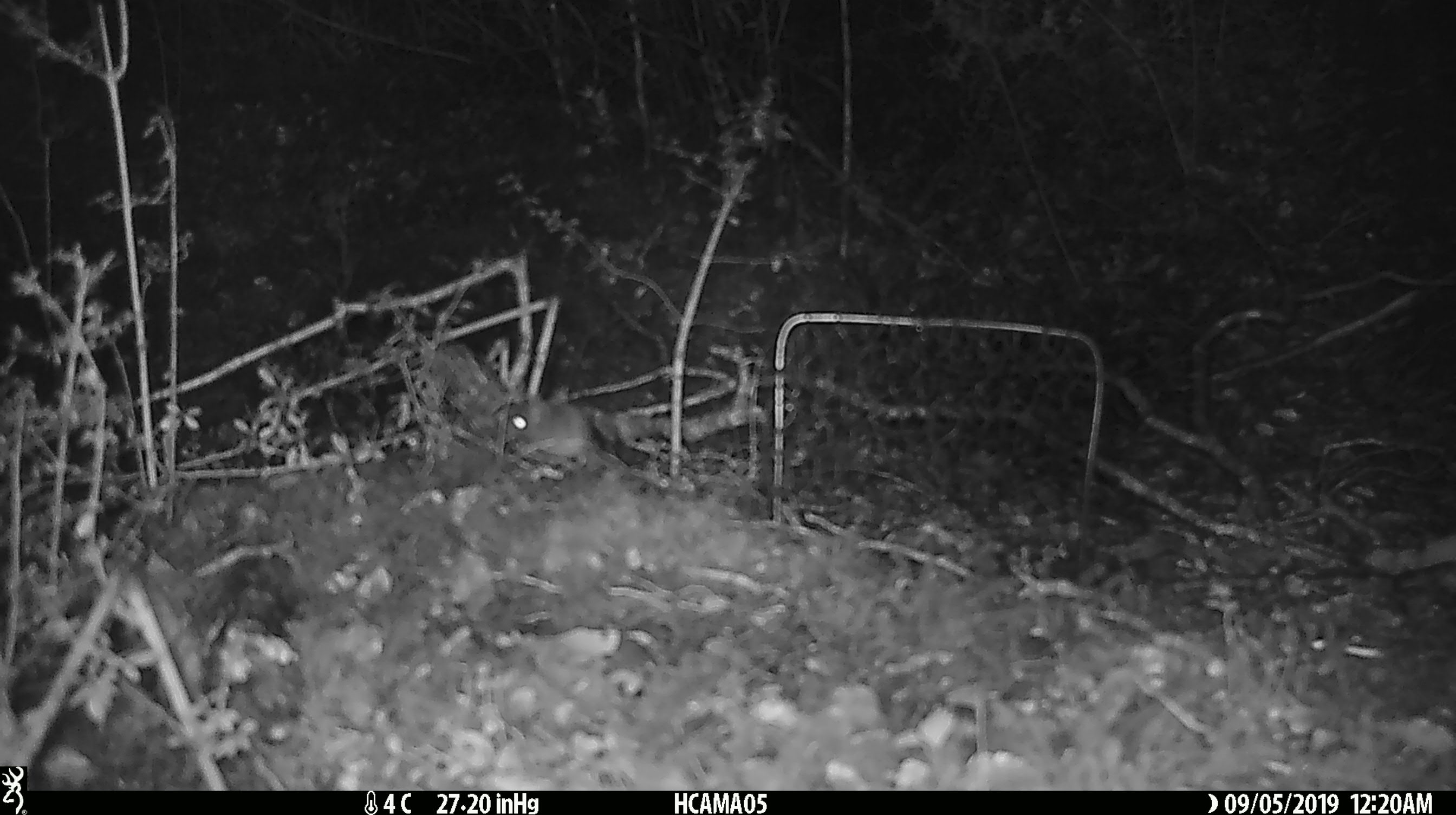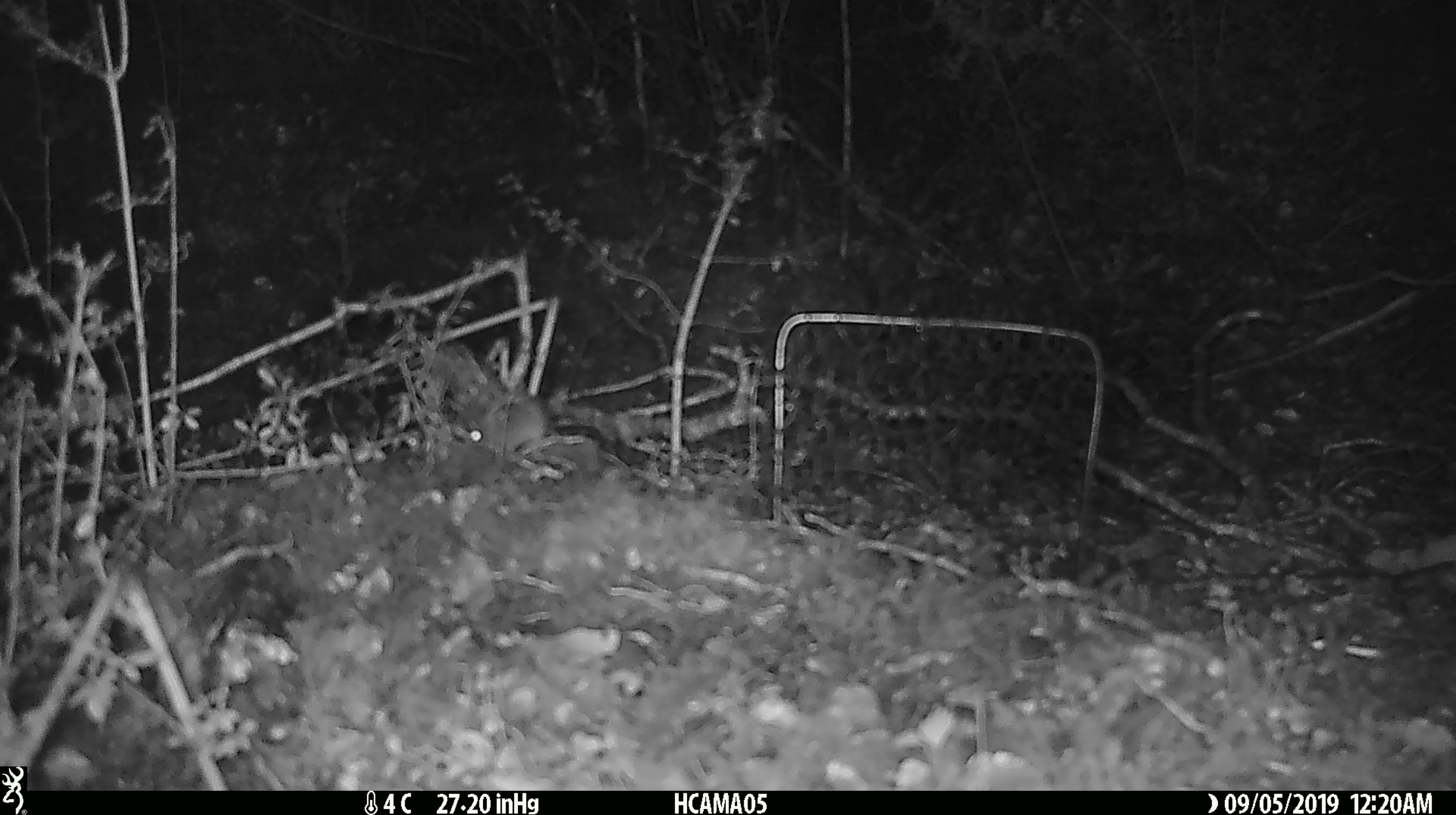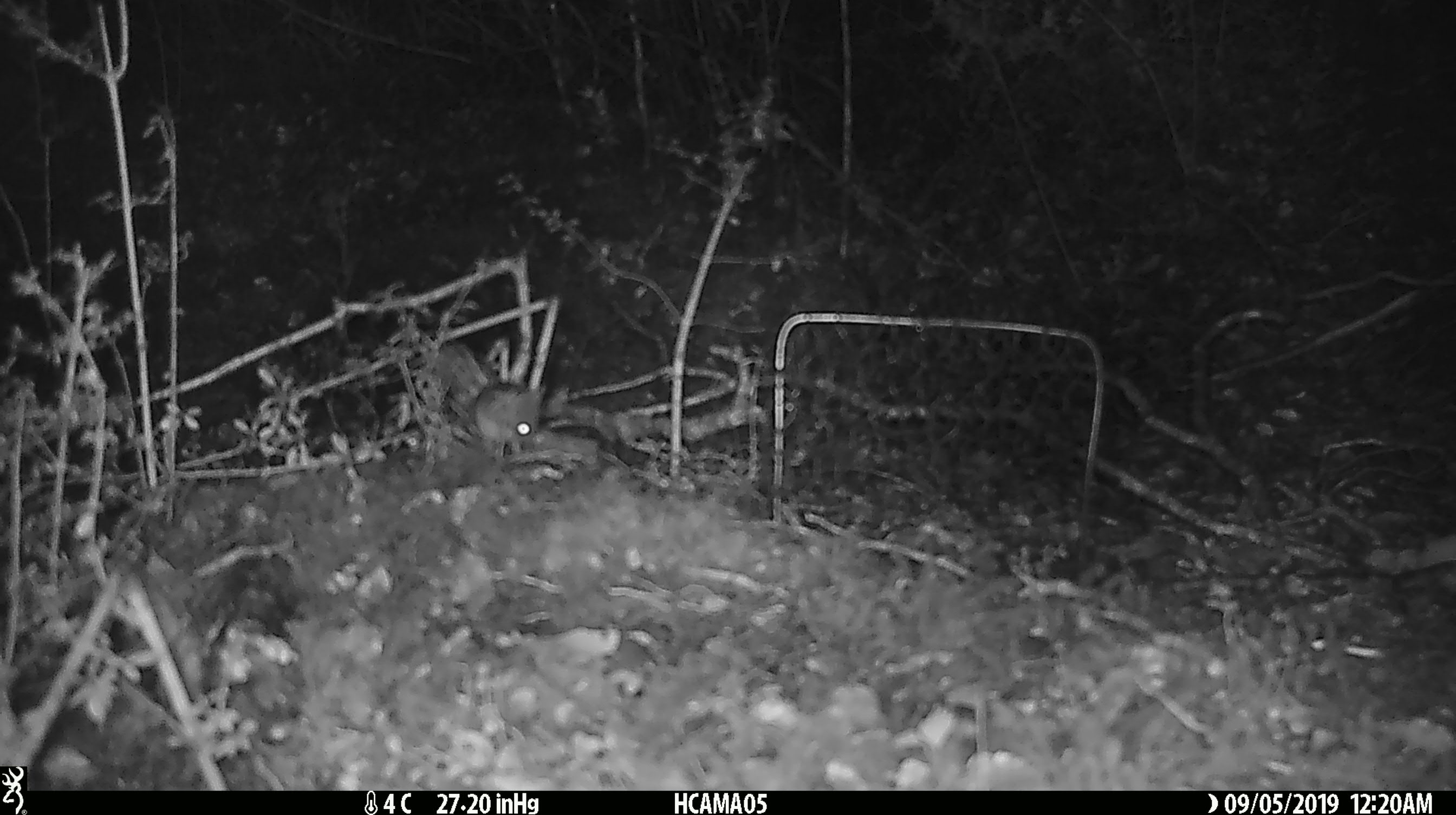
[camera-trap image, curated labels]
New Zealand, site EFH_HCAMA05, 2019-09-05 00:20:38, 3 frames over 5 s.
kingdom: Animalia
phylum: Chordata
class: Mammalia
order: Rodentia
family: Muridae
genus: Mus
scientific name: Mus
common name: mouse